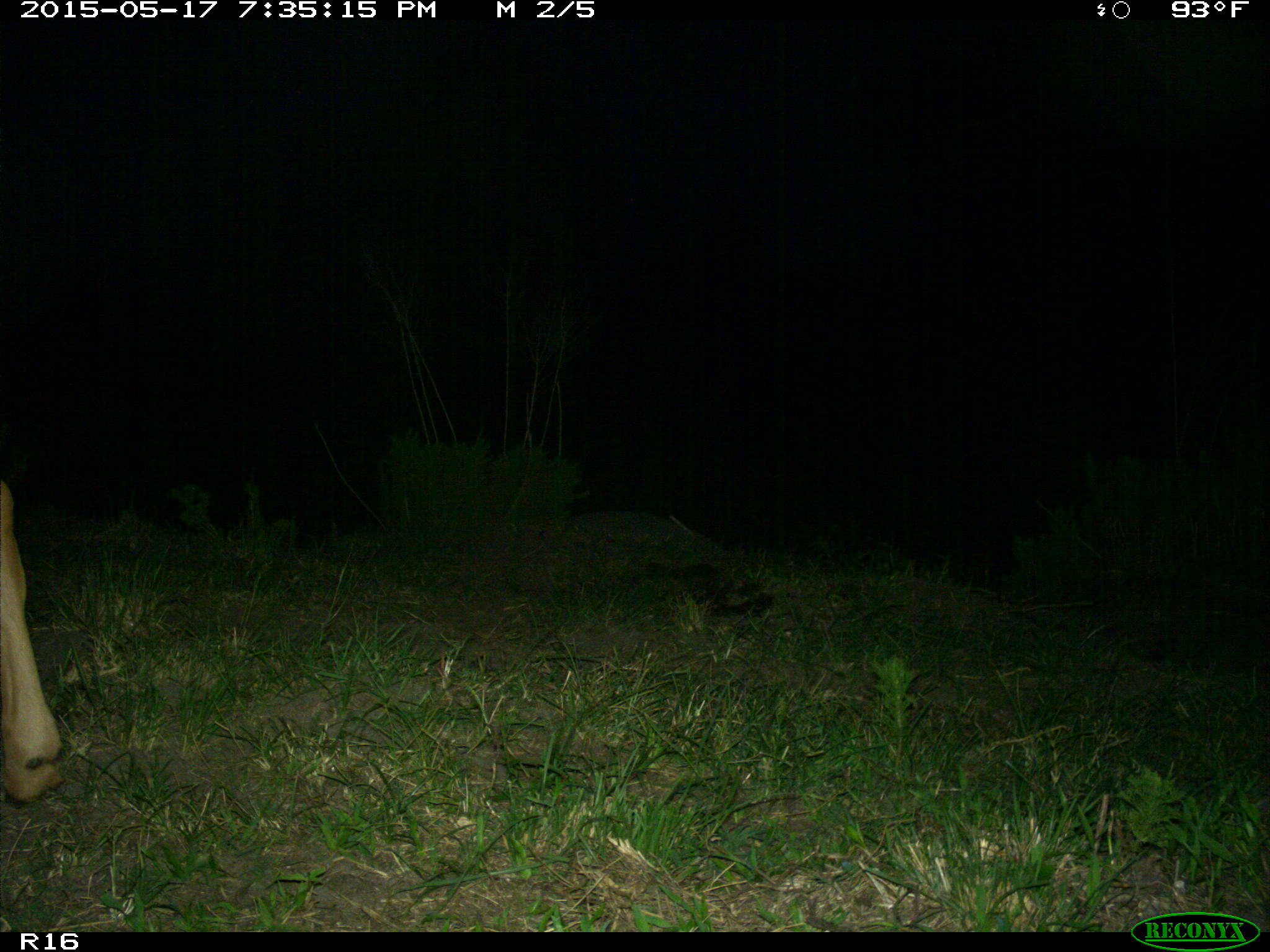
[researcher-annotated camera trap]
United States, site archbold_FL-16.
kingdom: Animalia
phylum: Chordata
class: Mammalia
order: Artiodactyla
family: Bovidae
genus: Bos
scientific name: Bos taurus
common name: domestic cow